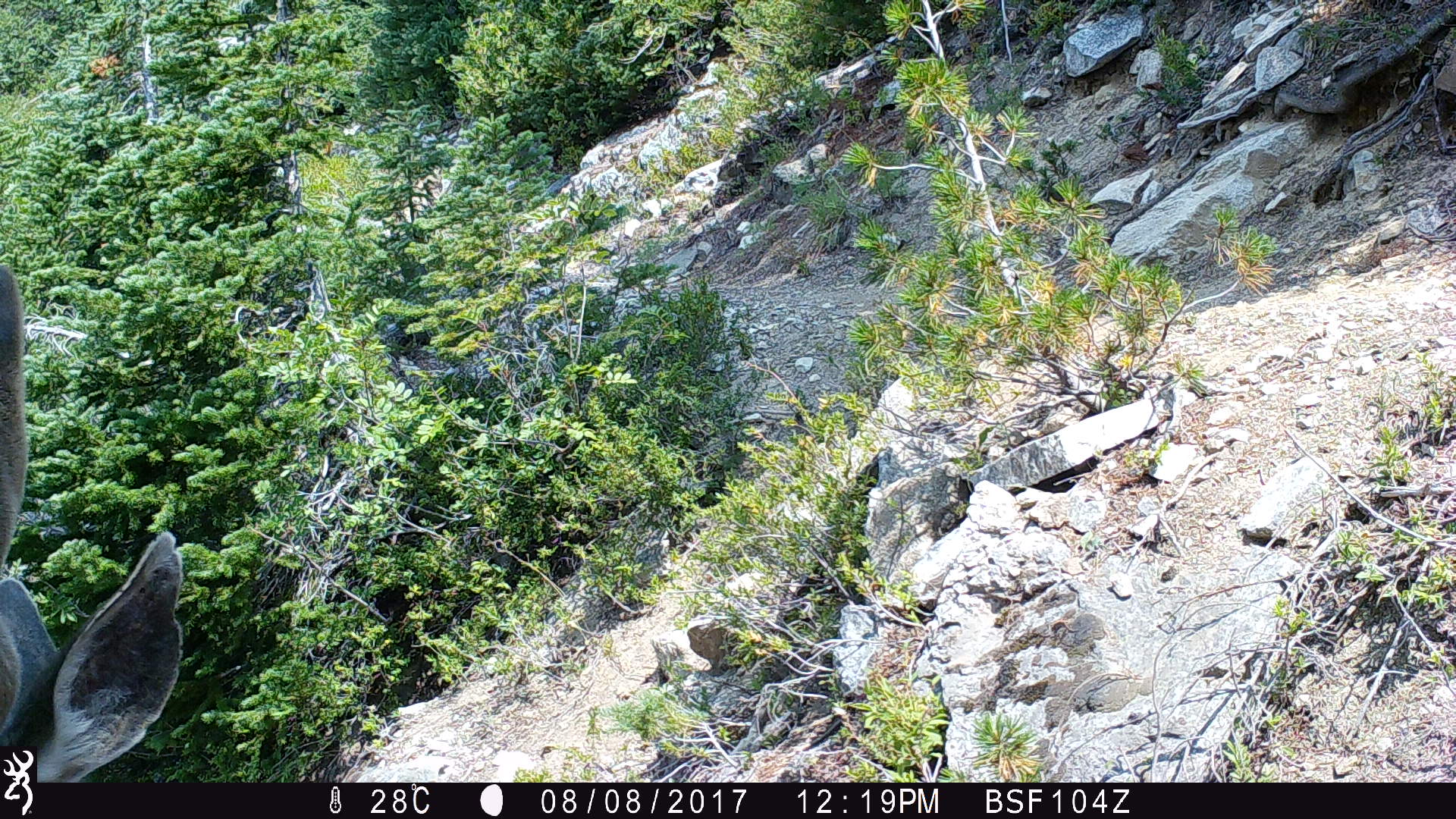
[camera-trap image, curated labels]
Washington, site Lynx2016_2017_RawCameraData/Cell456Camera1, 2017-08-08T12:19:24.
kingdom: Animalia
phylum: Chordata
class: Mammalia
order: Artiodactyla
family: Cervidae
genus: Odocoileus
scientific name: Odocoileus hemionus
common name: mule deer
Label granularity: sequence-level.